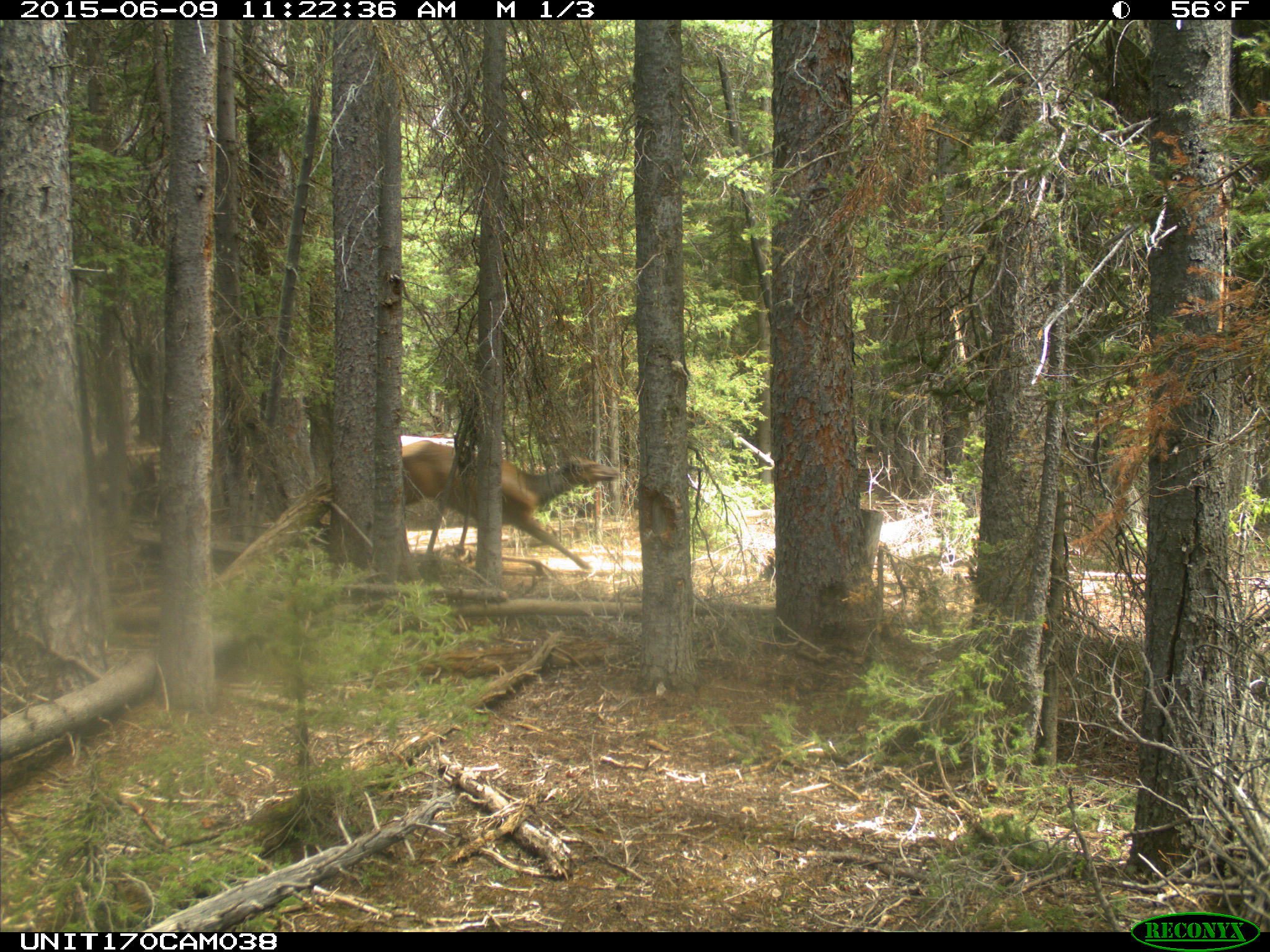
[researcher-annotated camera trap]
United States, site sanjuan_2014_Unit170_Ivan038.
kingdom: Animalia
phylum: Chordata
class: Mammalia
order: Artiodactyla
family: Cervidae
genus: Cervus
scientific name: Cervus elaphus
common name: red deer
Cervus elaphus (red deer).